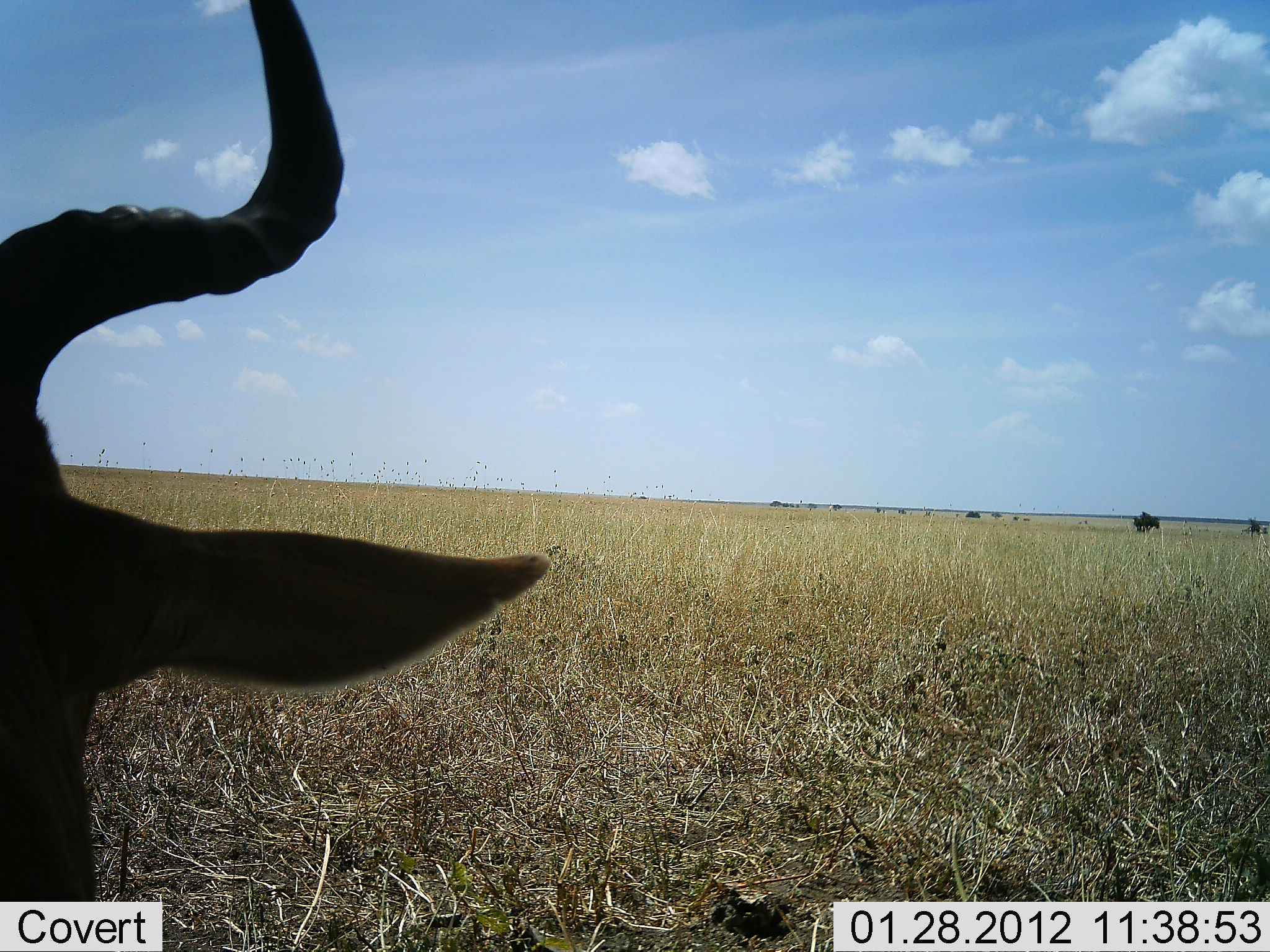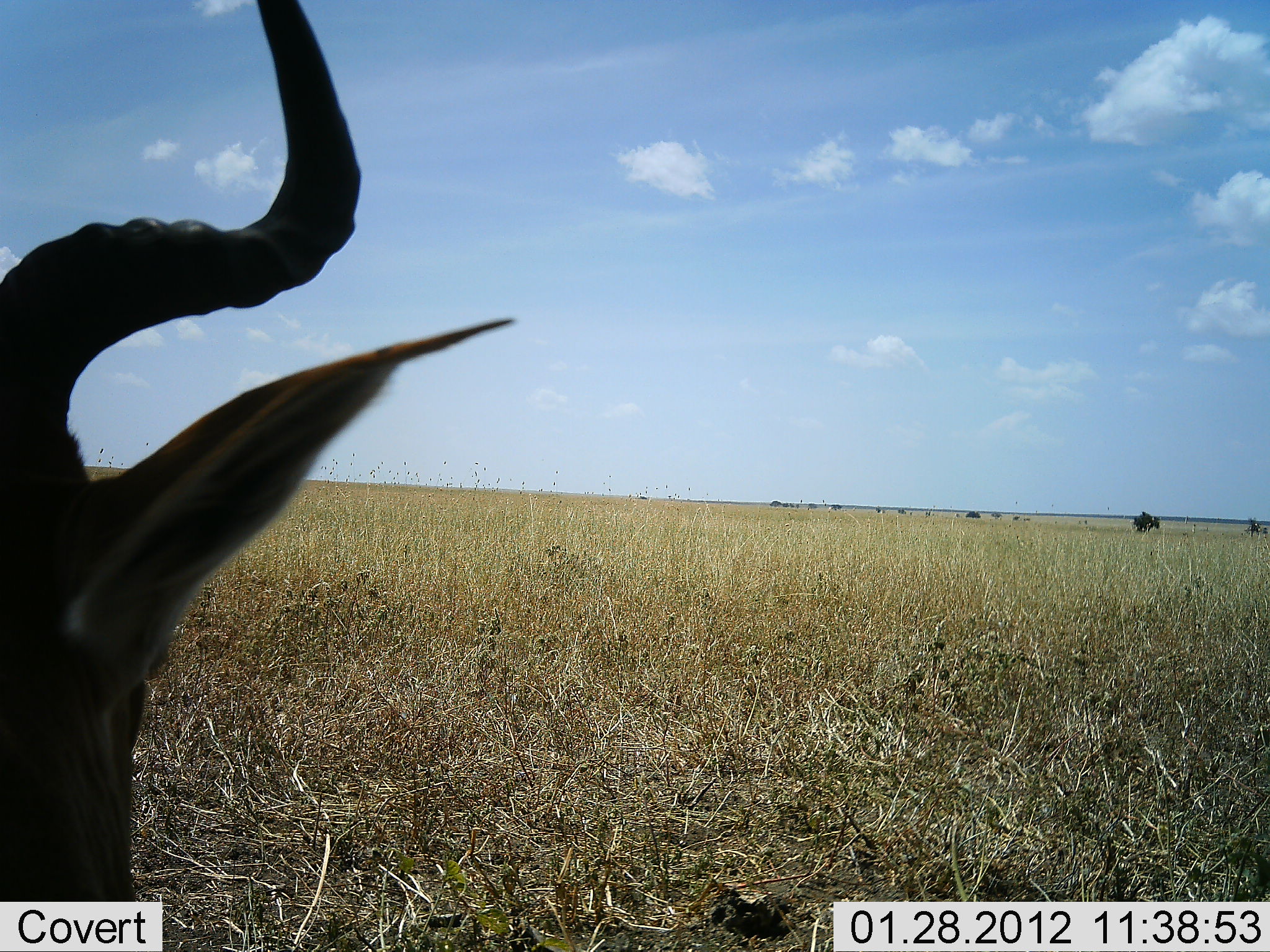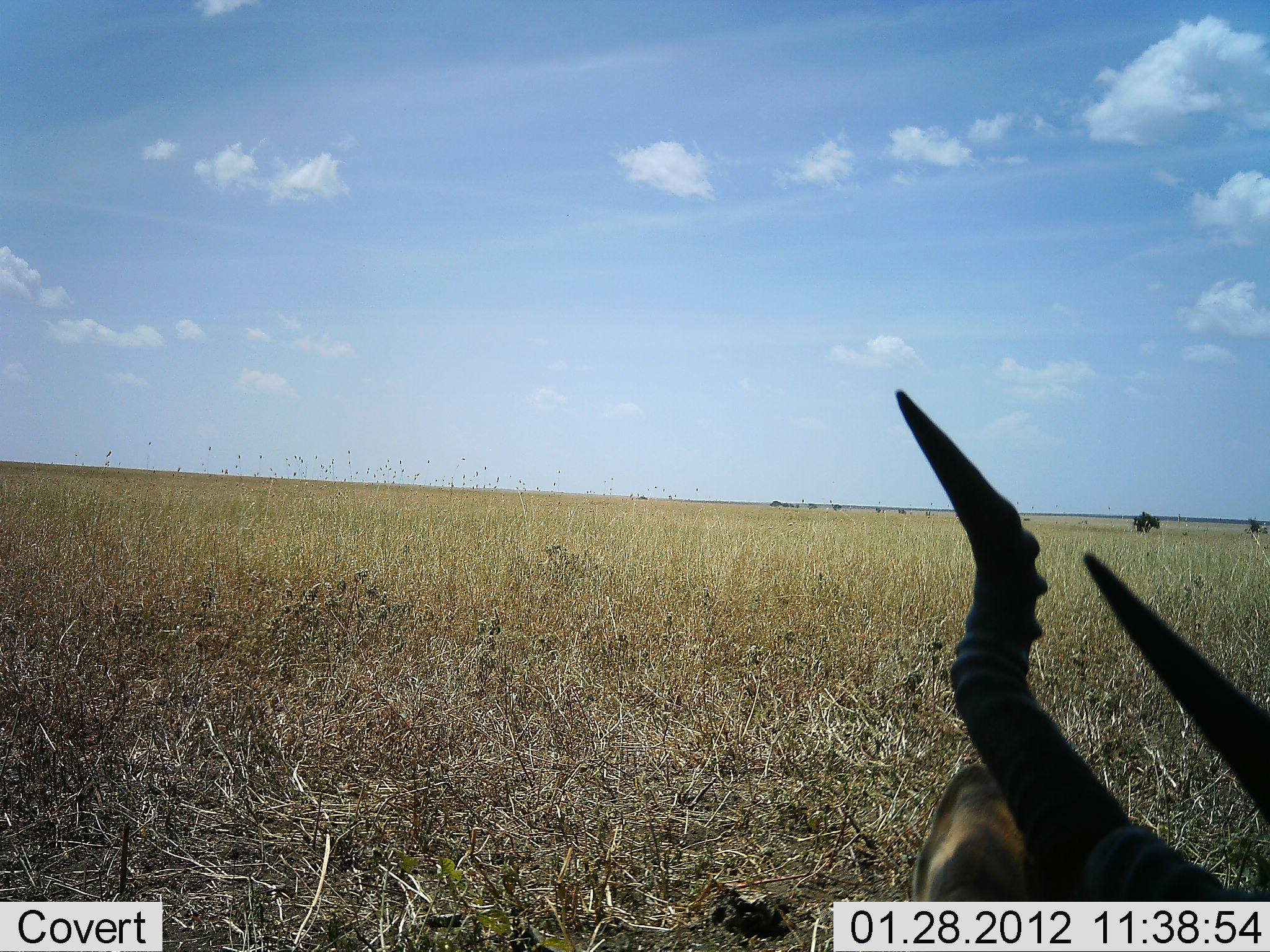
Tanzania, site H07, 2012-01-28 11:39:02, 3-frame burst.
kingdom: Animalia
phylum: Chordata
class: Mammalia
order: Artiodactyla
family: Bovidae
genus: Alcelaphus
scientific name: Alcelaphus buselaphus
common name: hartebeest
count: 1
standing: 20%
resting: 53%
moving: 33%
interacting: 0%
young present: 0%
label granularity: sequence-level